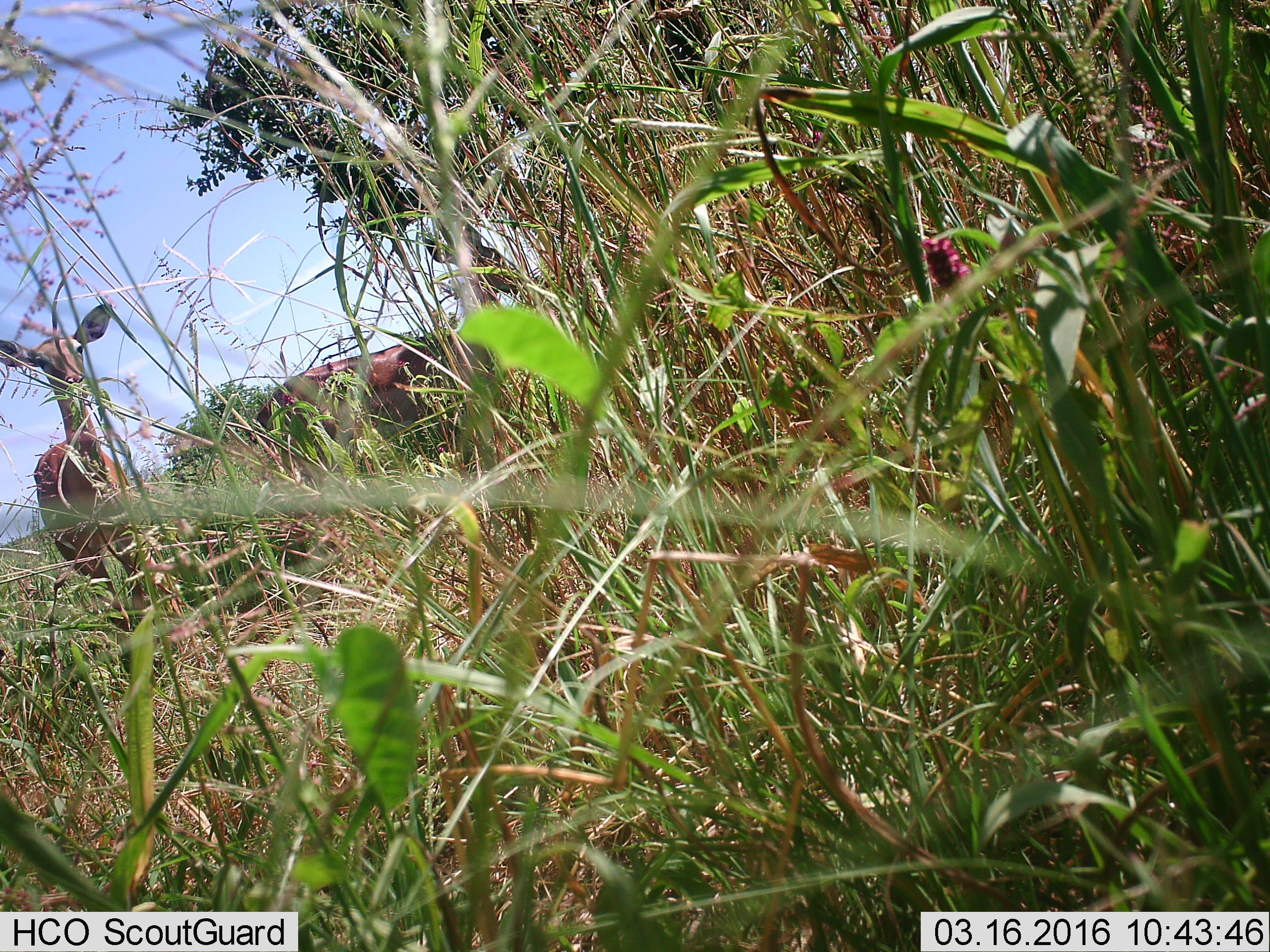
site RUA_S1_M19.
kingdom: Animalia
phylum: Chordata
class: Mammalia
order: Artiodactyla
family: Bovidae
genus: Aepyceros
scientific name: Aepyceros melampus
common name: impala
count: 2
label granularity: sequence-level